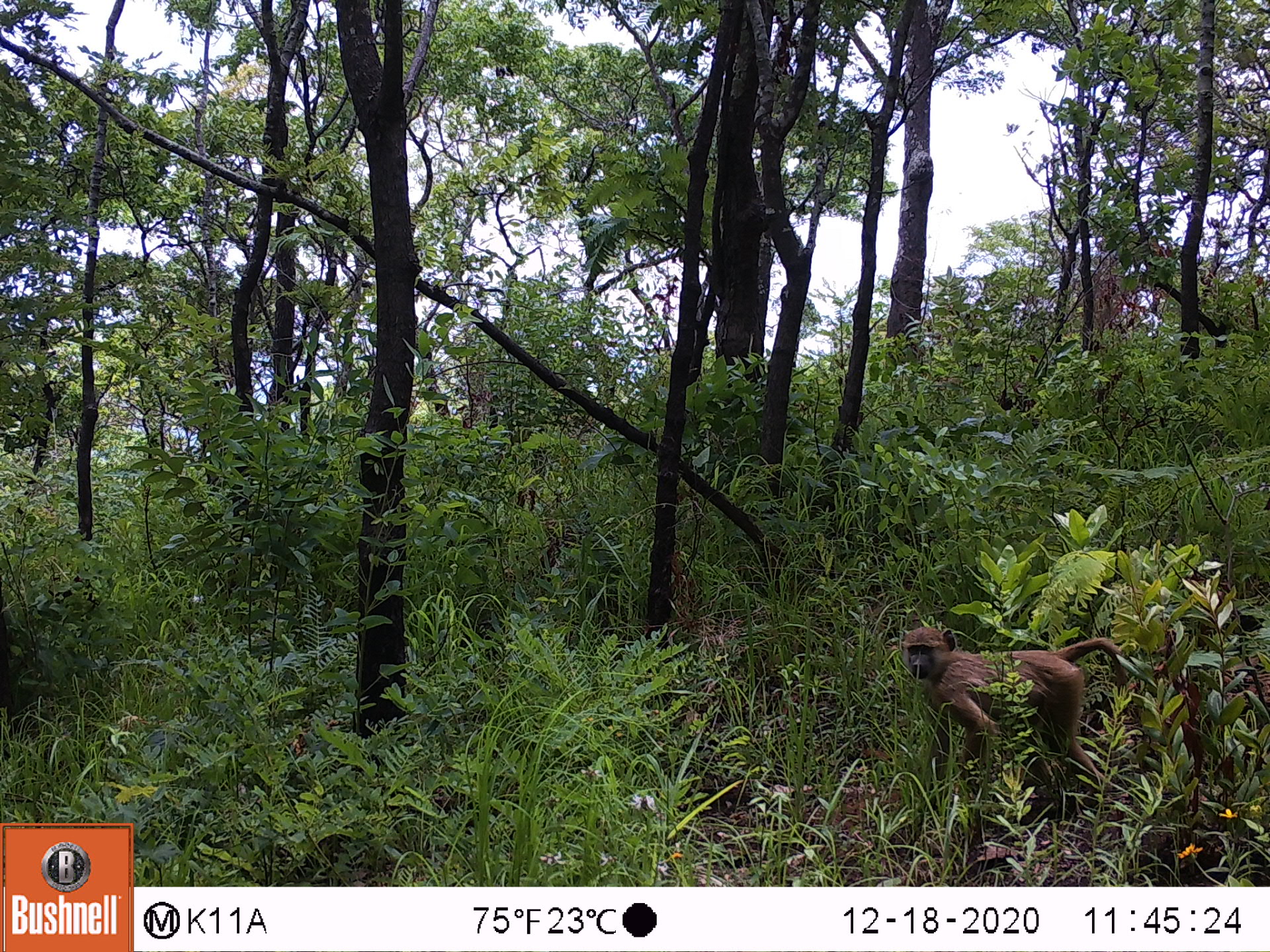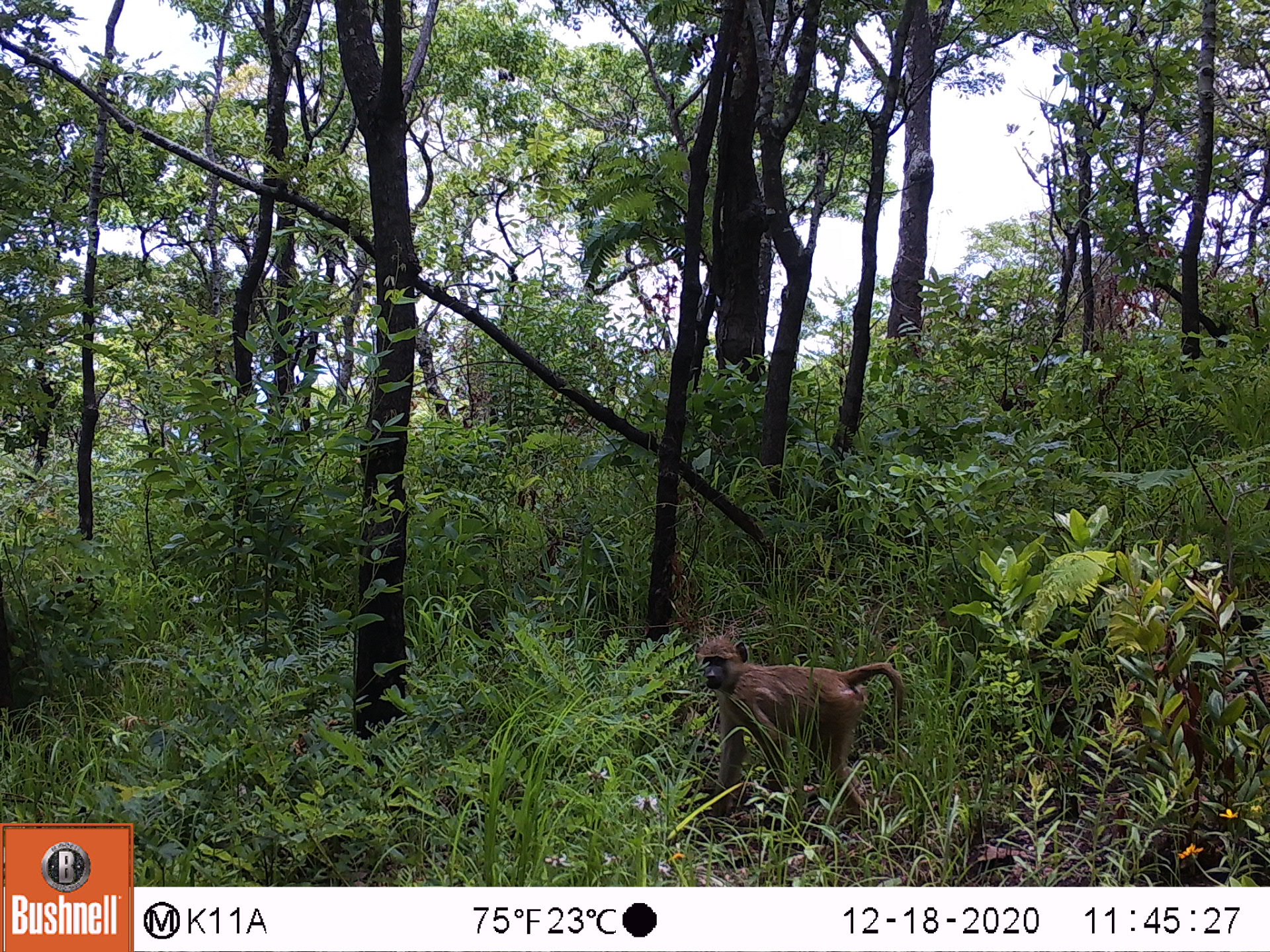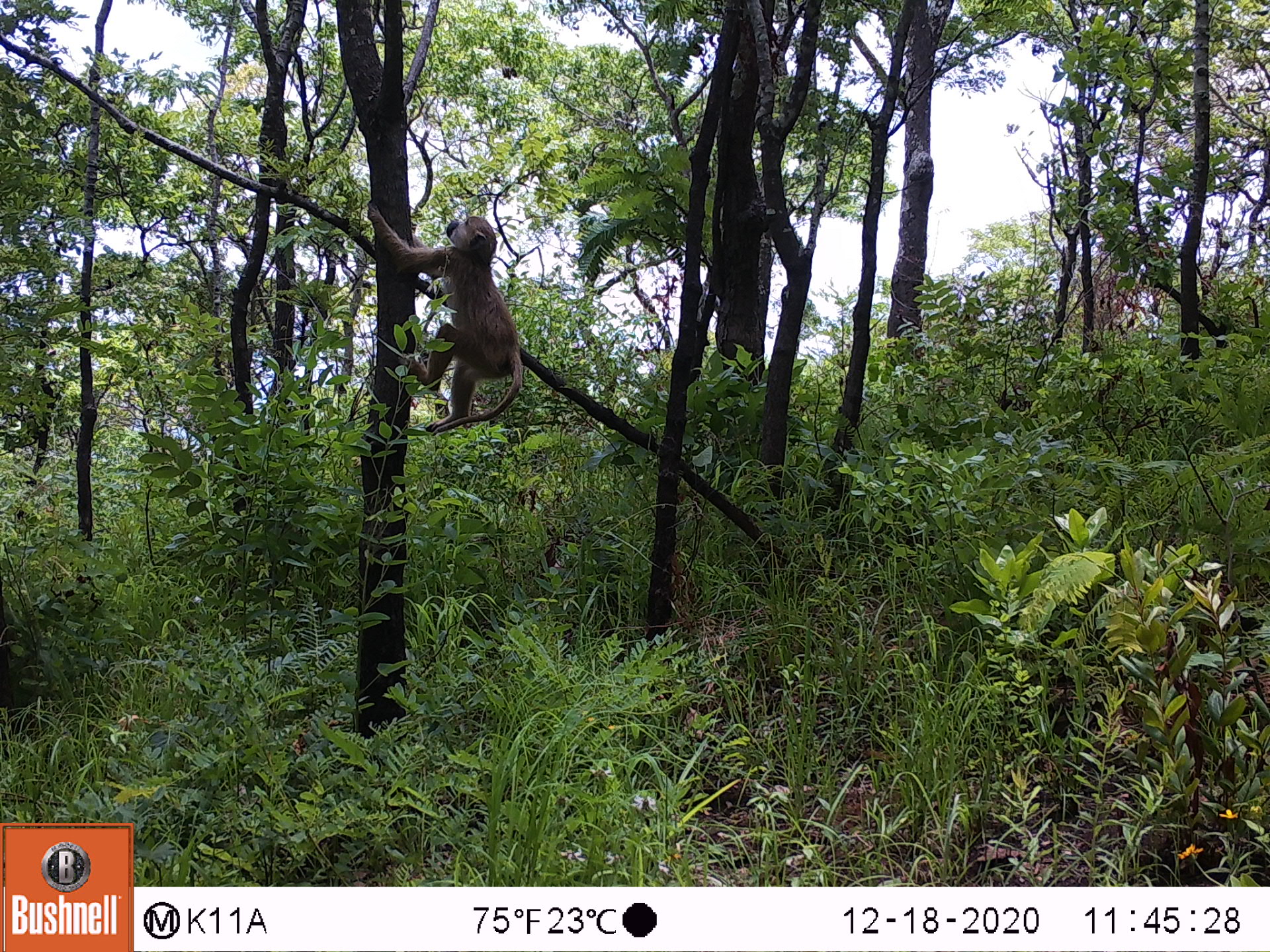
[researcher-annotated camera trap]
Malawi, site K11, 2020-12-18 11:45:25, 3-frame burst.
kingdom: Animalia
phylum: Chordata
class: Mammalia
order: Primates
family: Cercopithecidae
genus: Papio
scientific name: Papio cynocephalus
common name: yellow baboon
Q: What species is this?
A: Yellow baboon (Papio cynocephalus).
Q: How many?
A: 1.